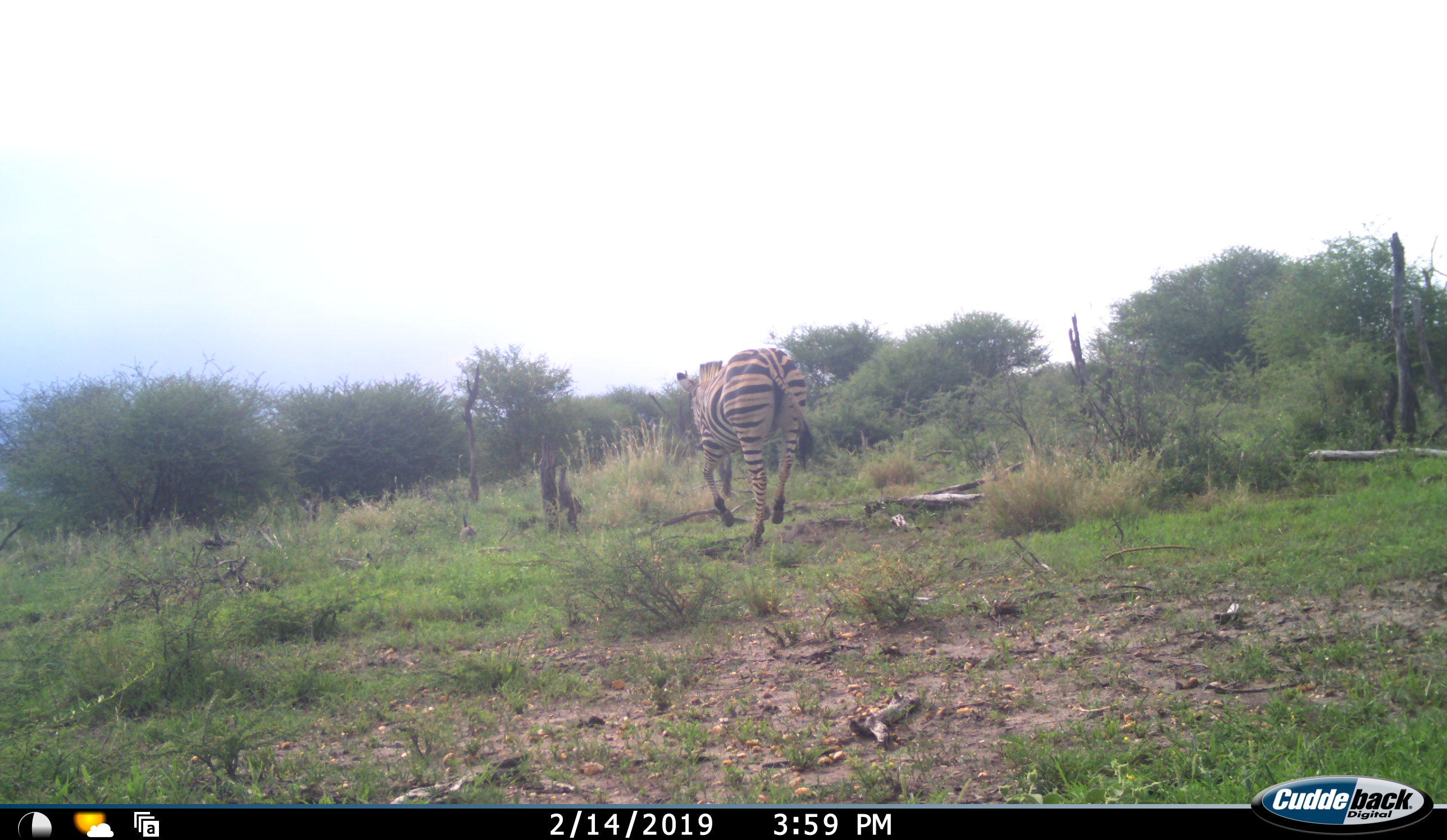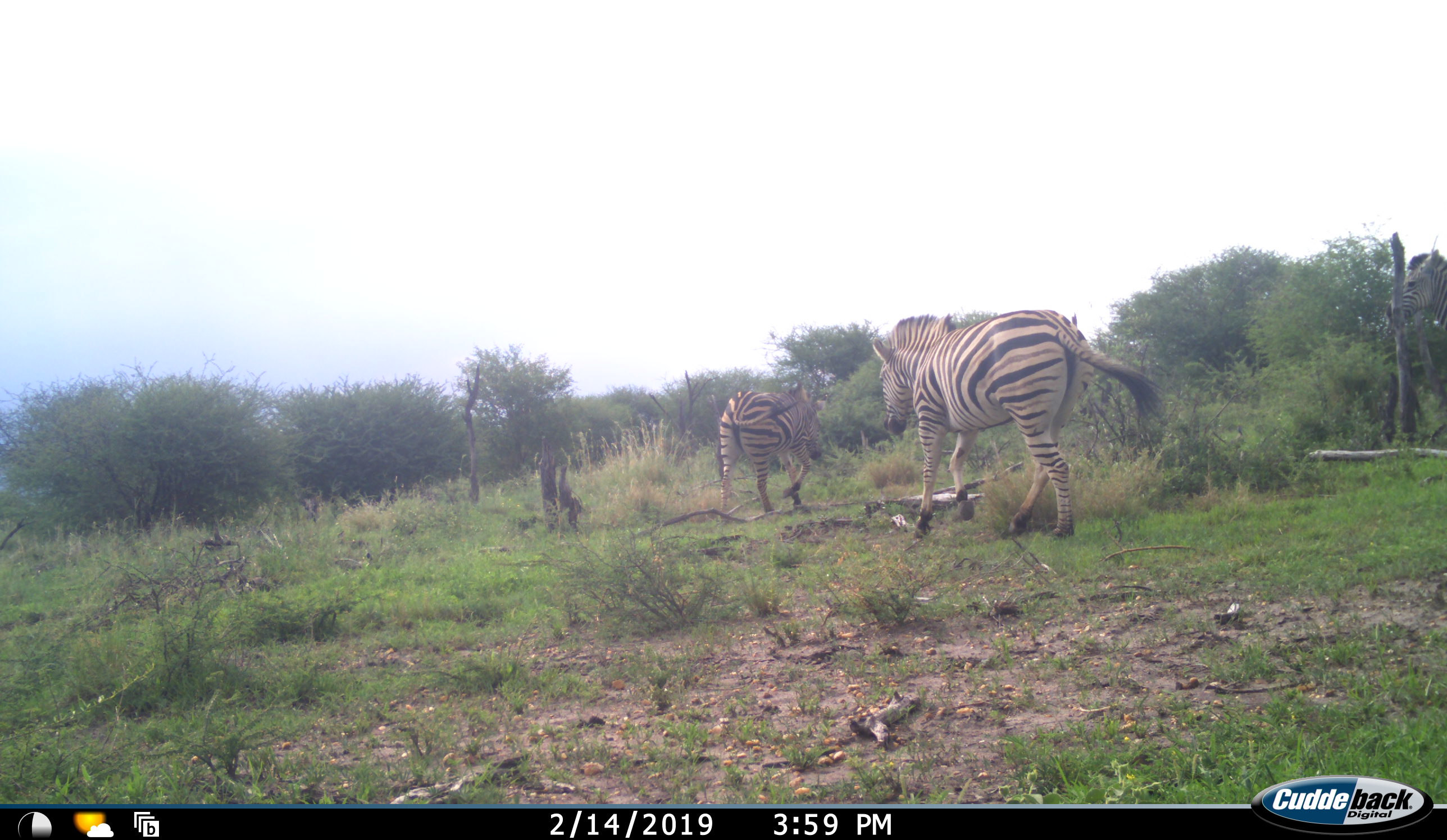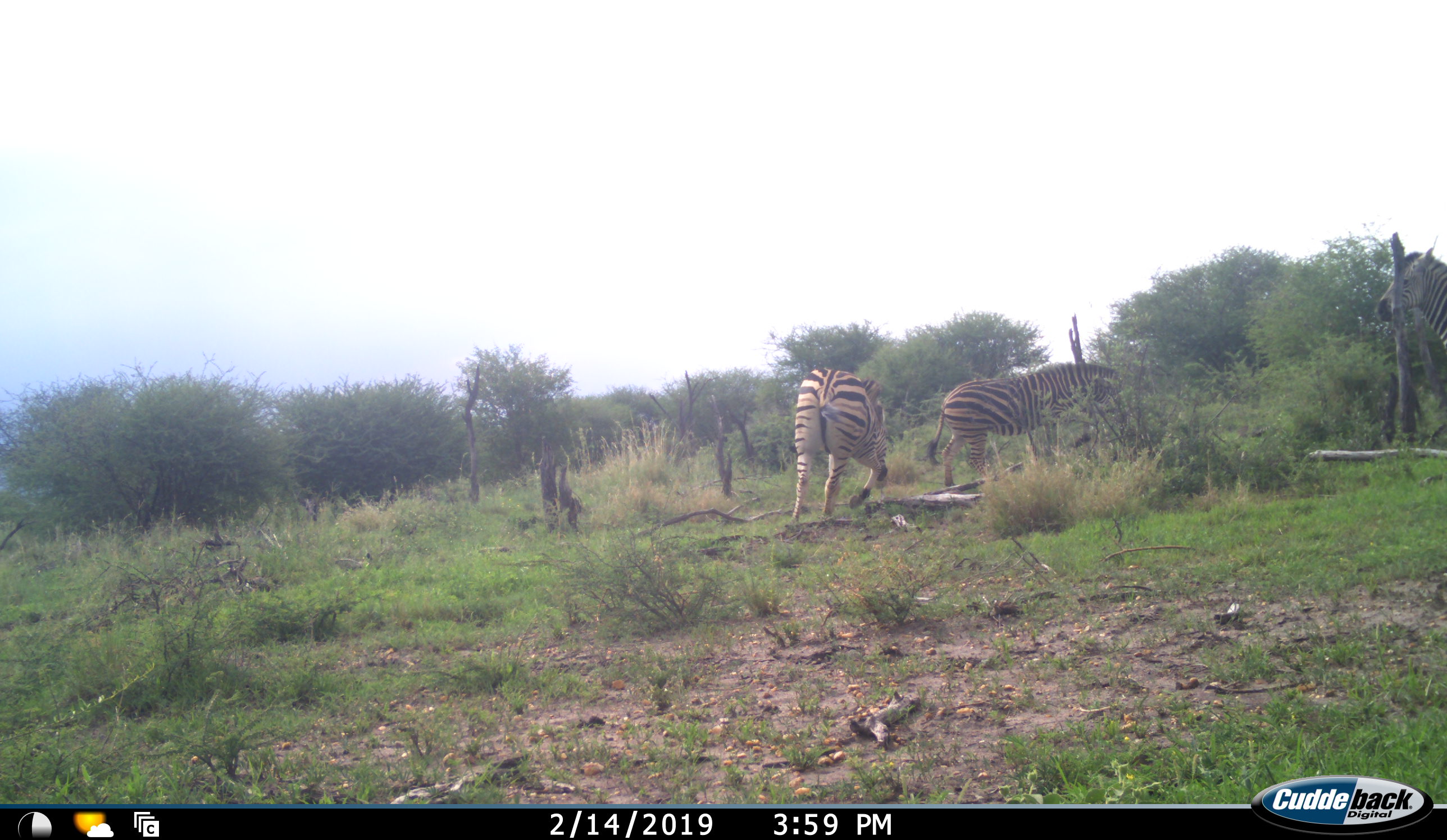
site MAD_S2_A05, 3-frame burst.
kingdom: Animalia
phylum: Chordata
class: Mammalia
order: Perissodactyla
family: Equidae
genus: Equus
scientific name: Equus quagga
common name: plains zebra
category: zebraplains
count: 3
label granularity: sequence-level